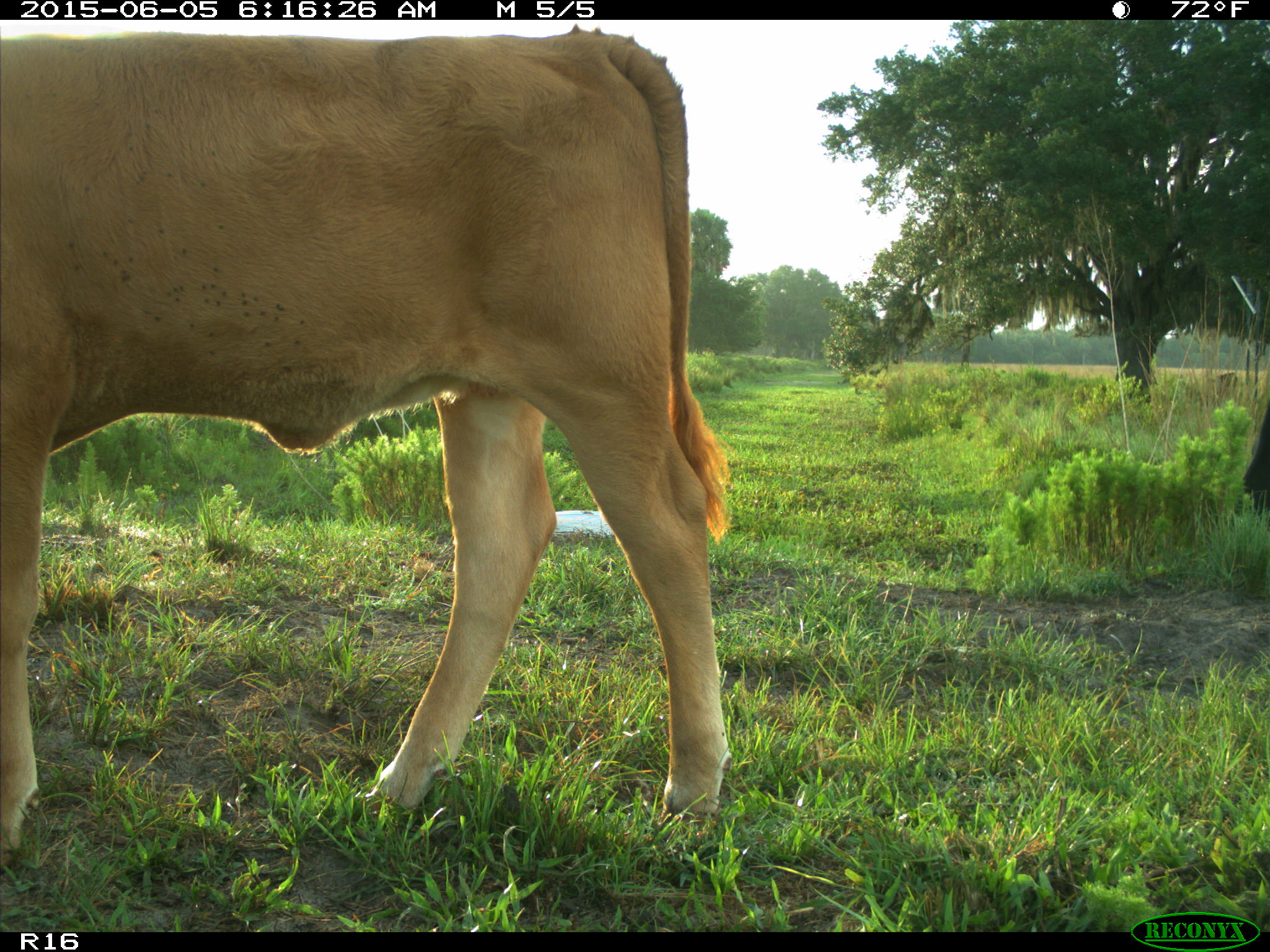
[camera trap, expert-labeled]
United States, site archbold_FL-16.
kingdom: Animalia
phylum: Chordata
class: Mammalia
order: Artiodactyla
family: Bovidae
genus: Bos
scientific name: Bos taurus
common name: domestic cow